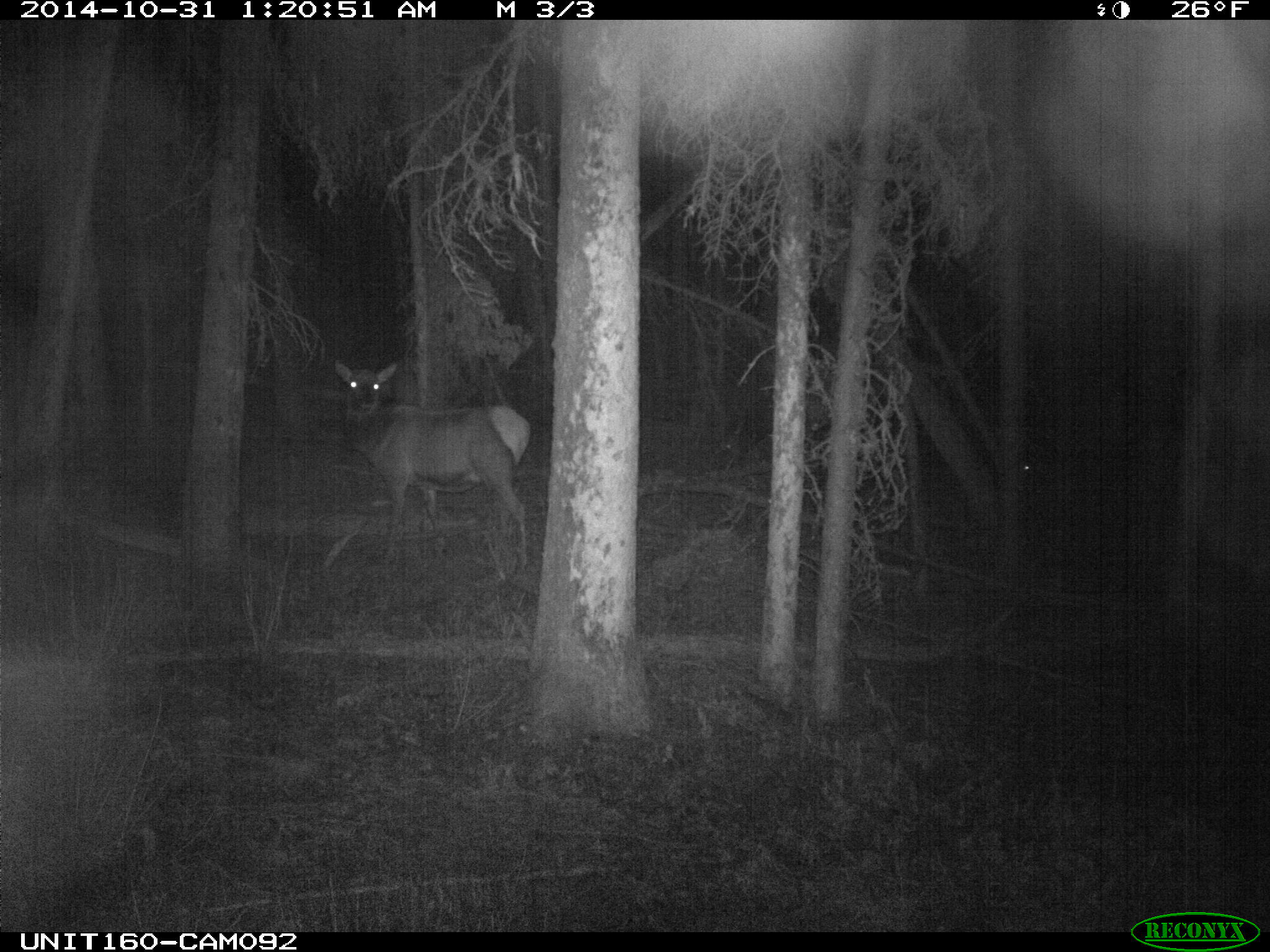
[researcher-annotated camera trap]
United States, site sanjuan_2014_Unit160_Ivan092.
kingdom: Animalia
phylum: Chordata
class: Mammalia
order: Artiodactyla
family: Cervidae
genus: Cervus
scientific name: Cervus elaphus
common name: red deer